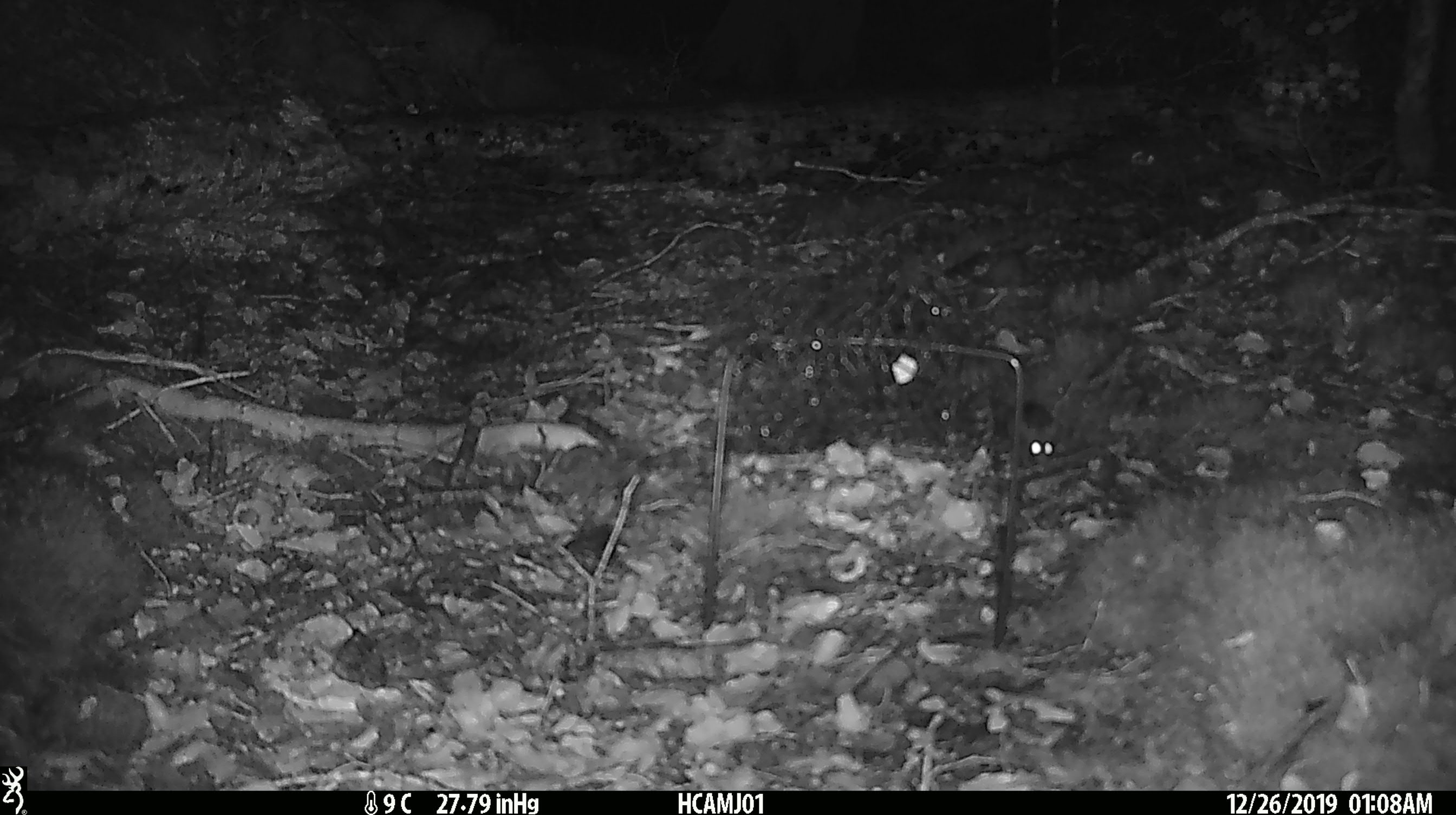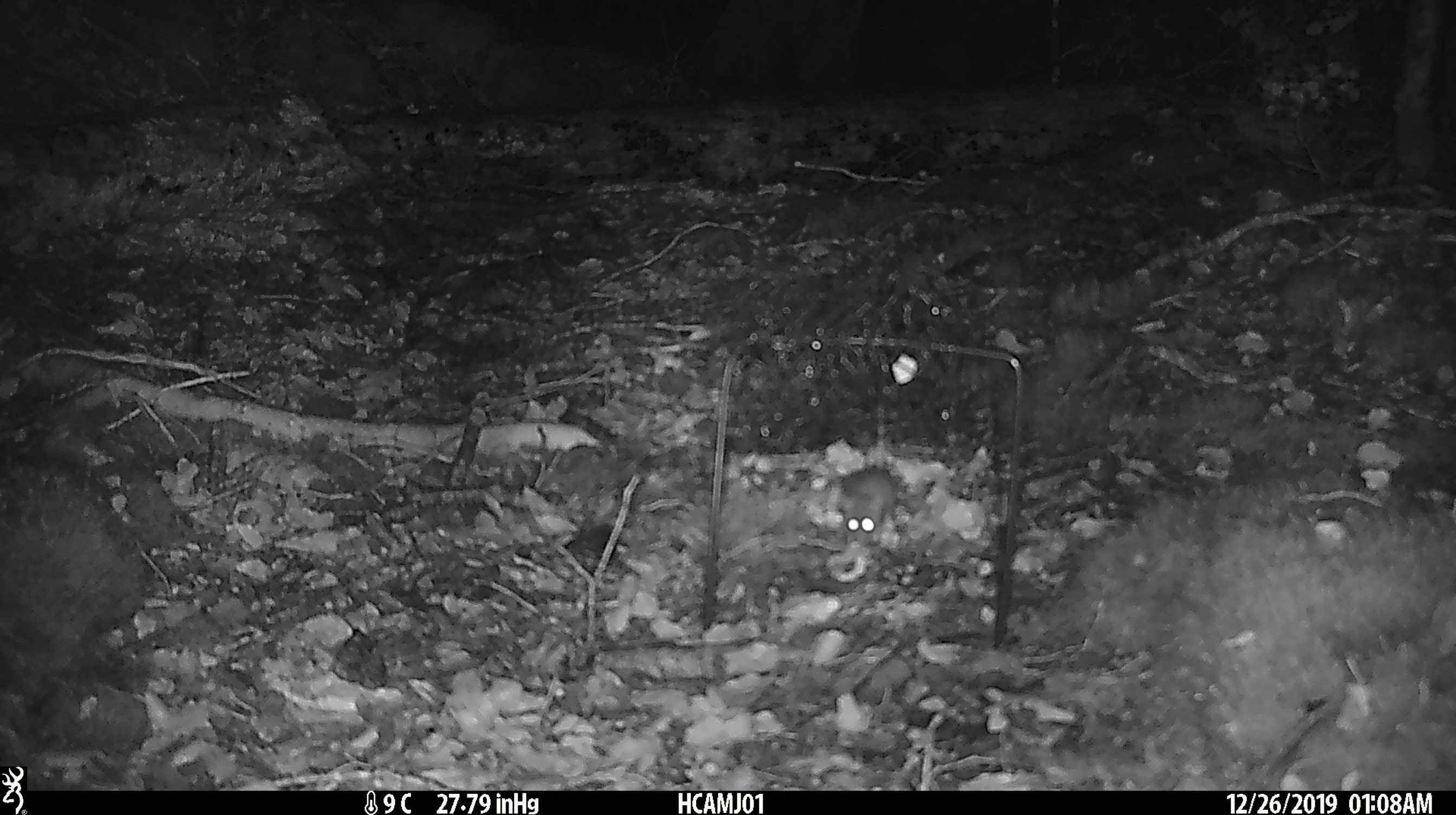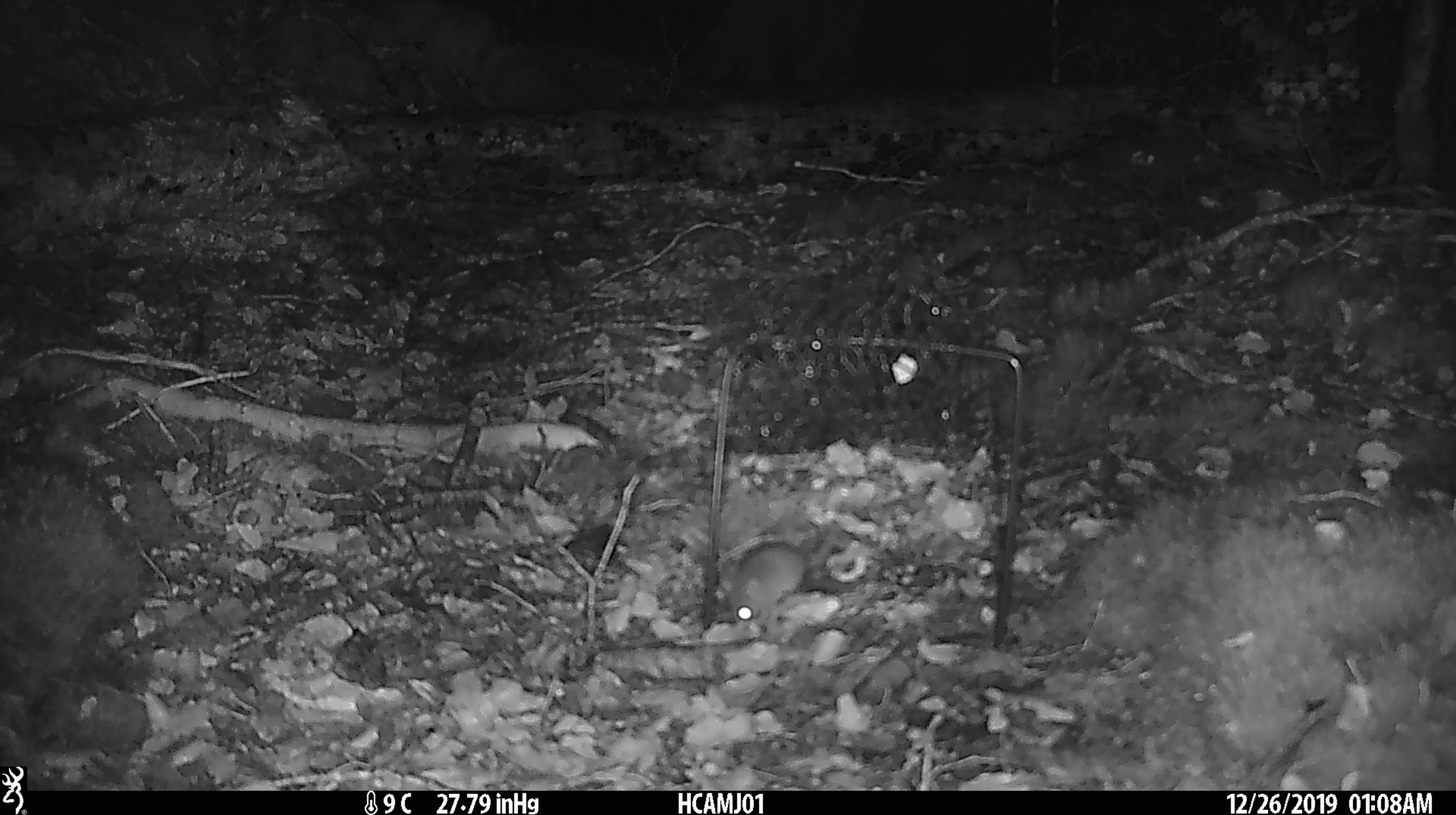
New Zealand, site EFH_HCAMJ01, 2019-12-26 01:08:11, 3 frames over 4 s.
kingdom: Animalia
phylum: Chordata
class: Mammalia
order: Rodentia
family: Muridae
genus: Mus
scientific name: Mus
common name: mouse